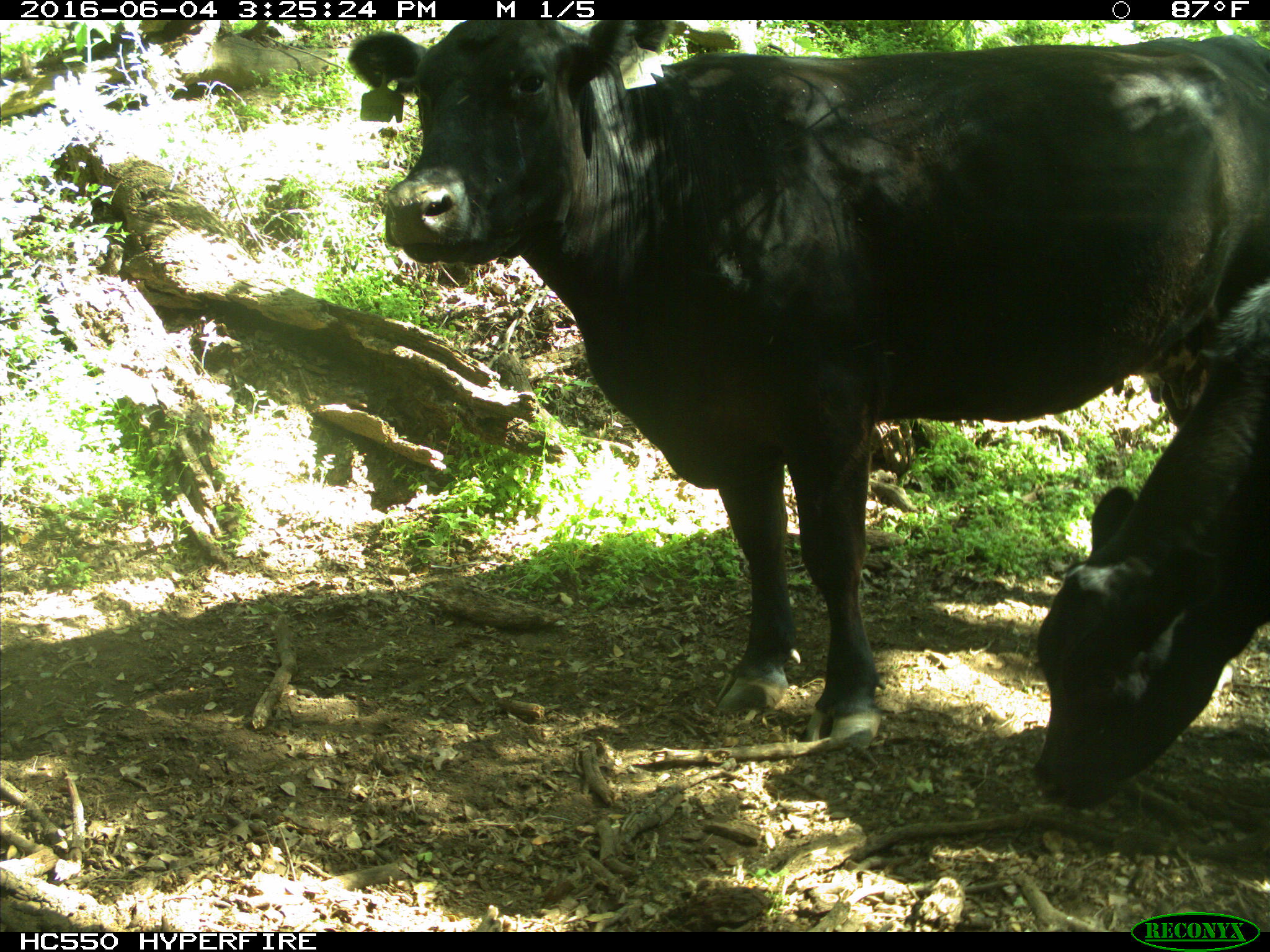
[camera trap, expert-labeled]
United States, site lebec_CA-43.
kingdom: Animalia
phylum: Chordata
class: Mammalia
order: Artiodactyla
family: Bovidae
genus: Bos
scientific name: Bos taurus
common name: domestic cow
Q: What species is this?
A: Bos taurus (domestic cow).